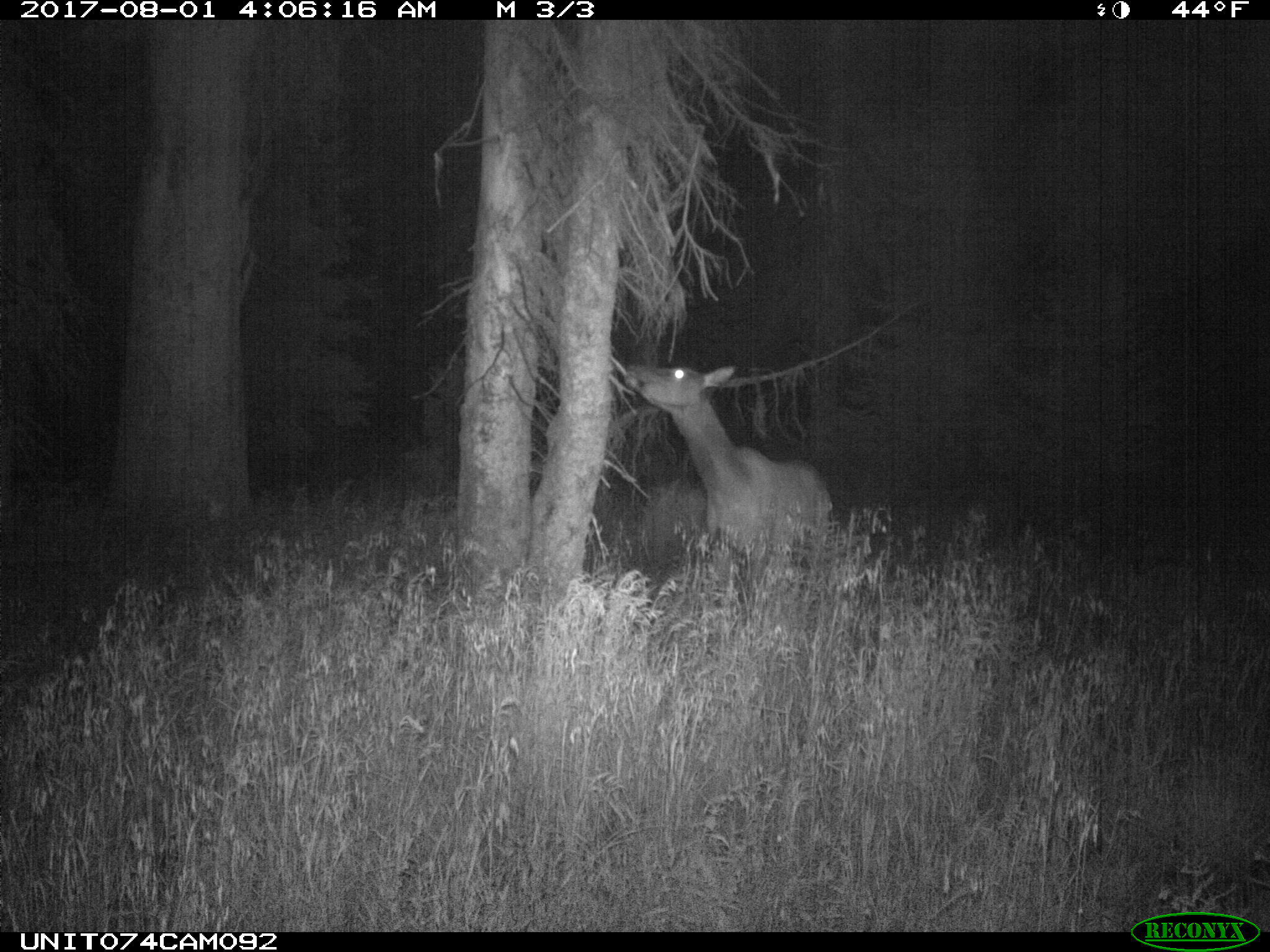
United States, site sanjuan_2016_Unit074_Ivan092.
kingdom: Animalia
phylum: Chordata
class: Mammalia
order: Artiodactyla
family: Cervidae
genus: Cervus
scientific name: Cervus elaphus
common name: red deer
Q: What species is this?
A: Cervus elaphus (red deer).